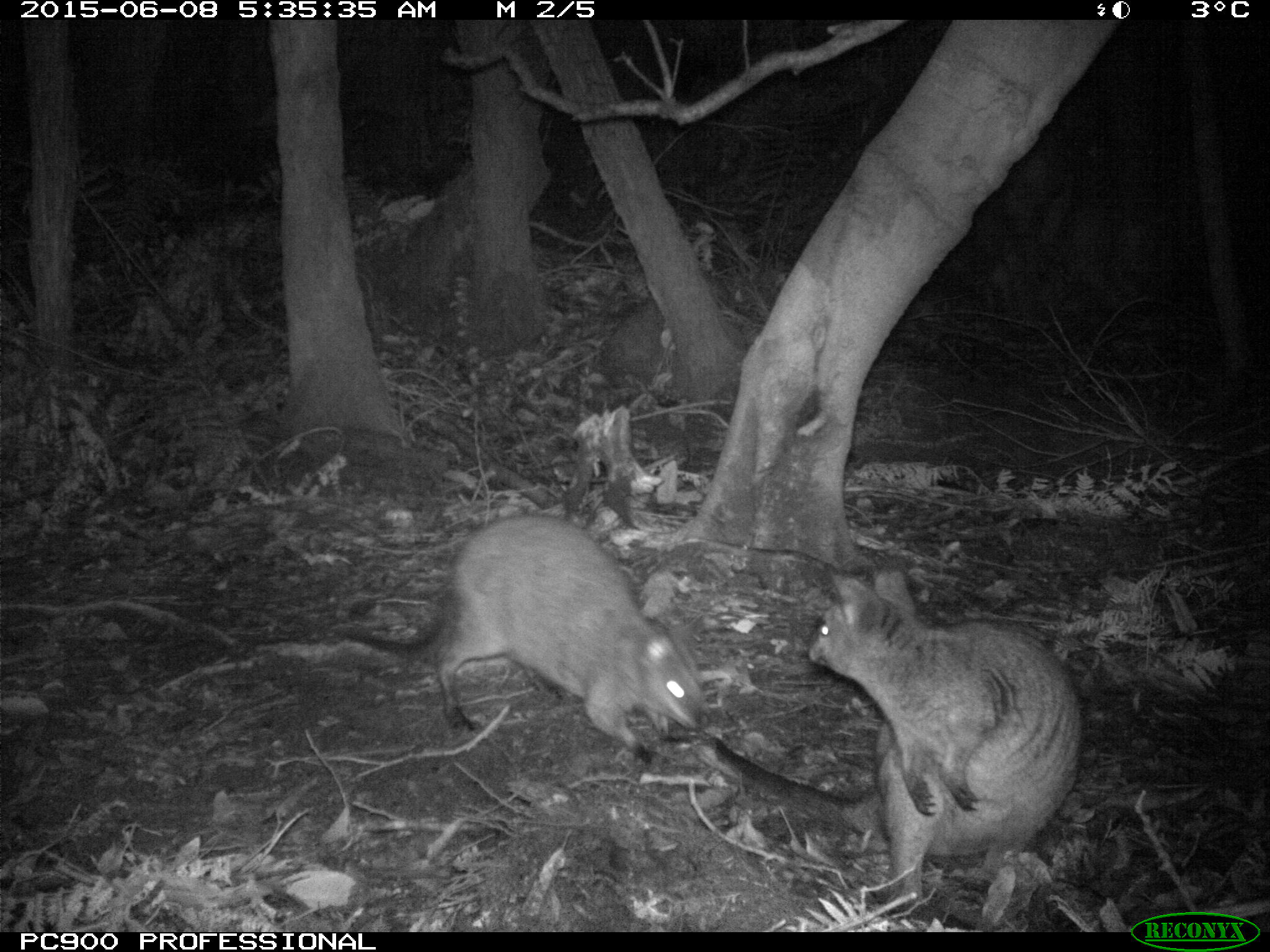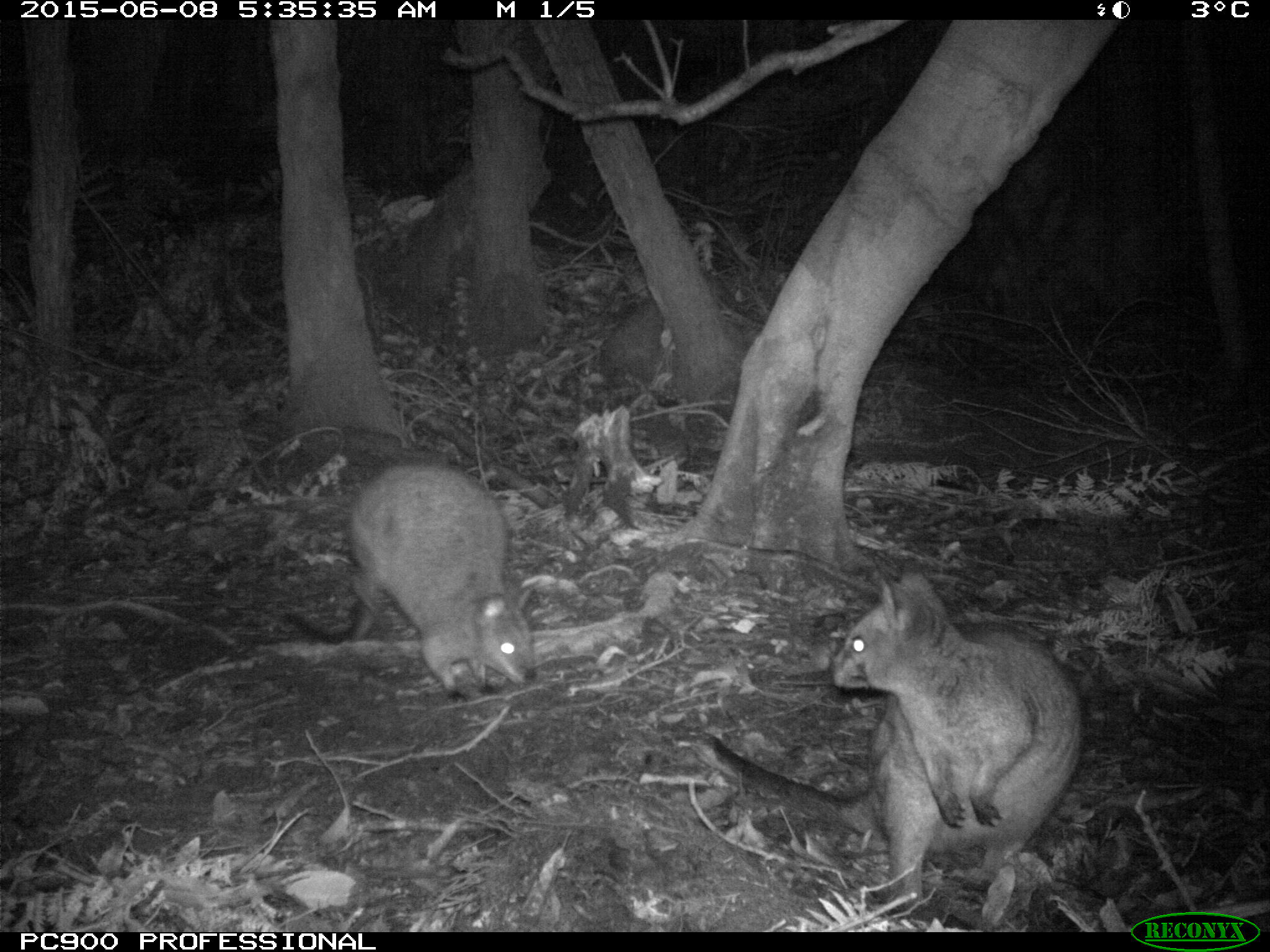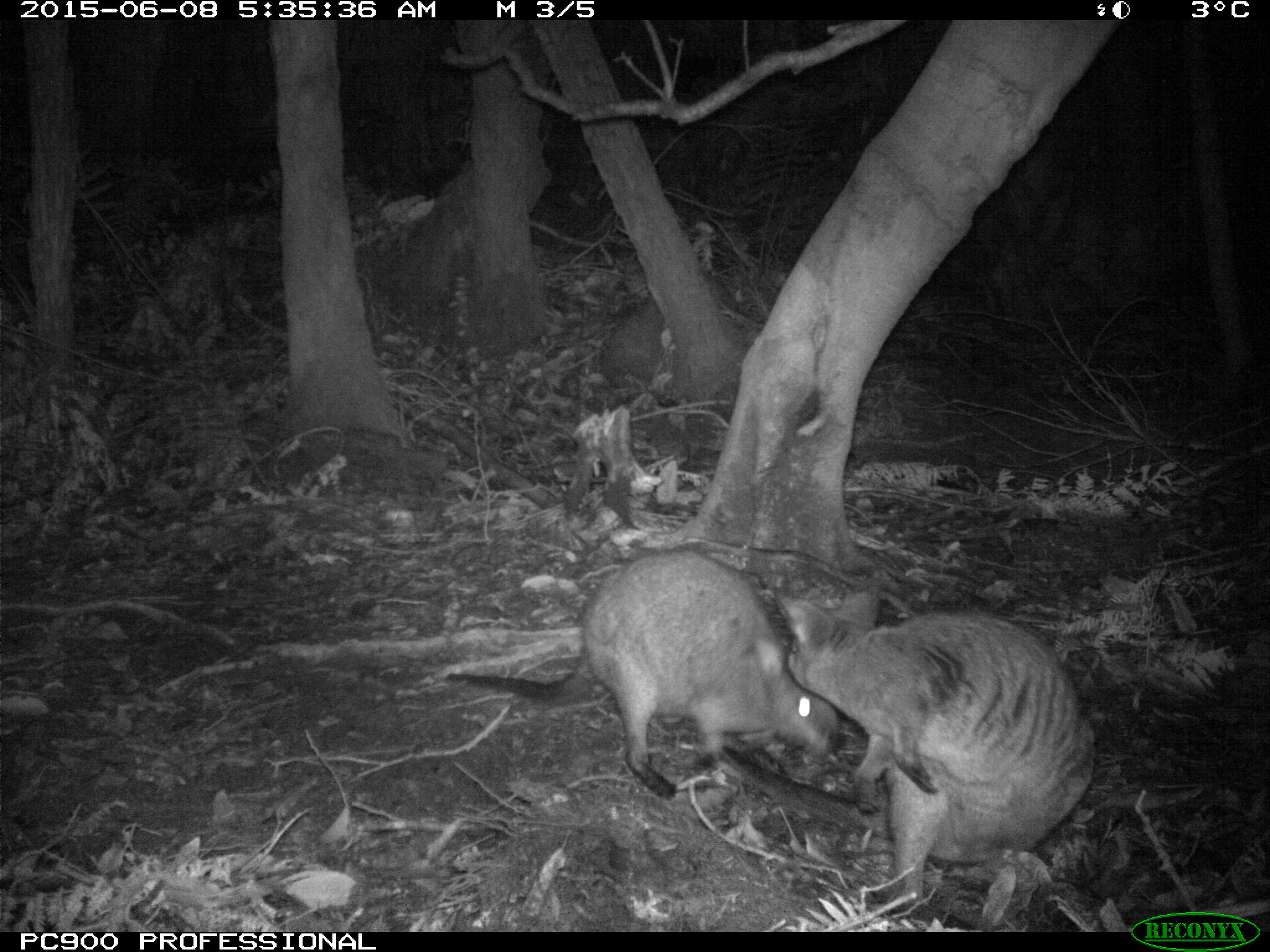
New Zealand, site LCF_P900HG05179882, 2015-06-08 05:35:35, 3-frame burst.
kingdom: Animalia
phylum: Chordata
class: Mammalia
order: Diprotodontia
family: Macropodidae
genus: Notamacropus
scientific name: Notamacropus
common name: wallaby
Wallaby (Notamacropus).